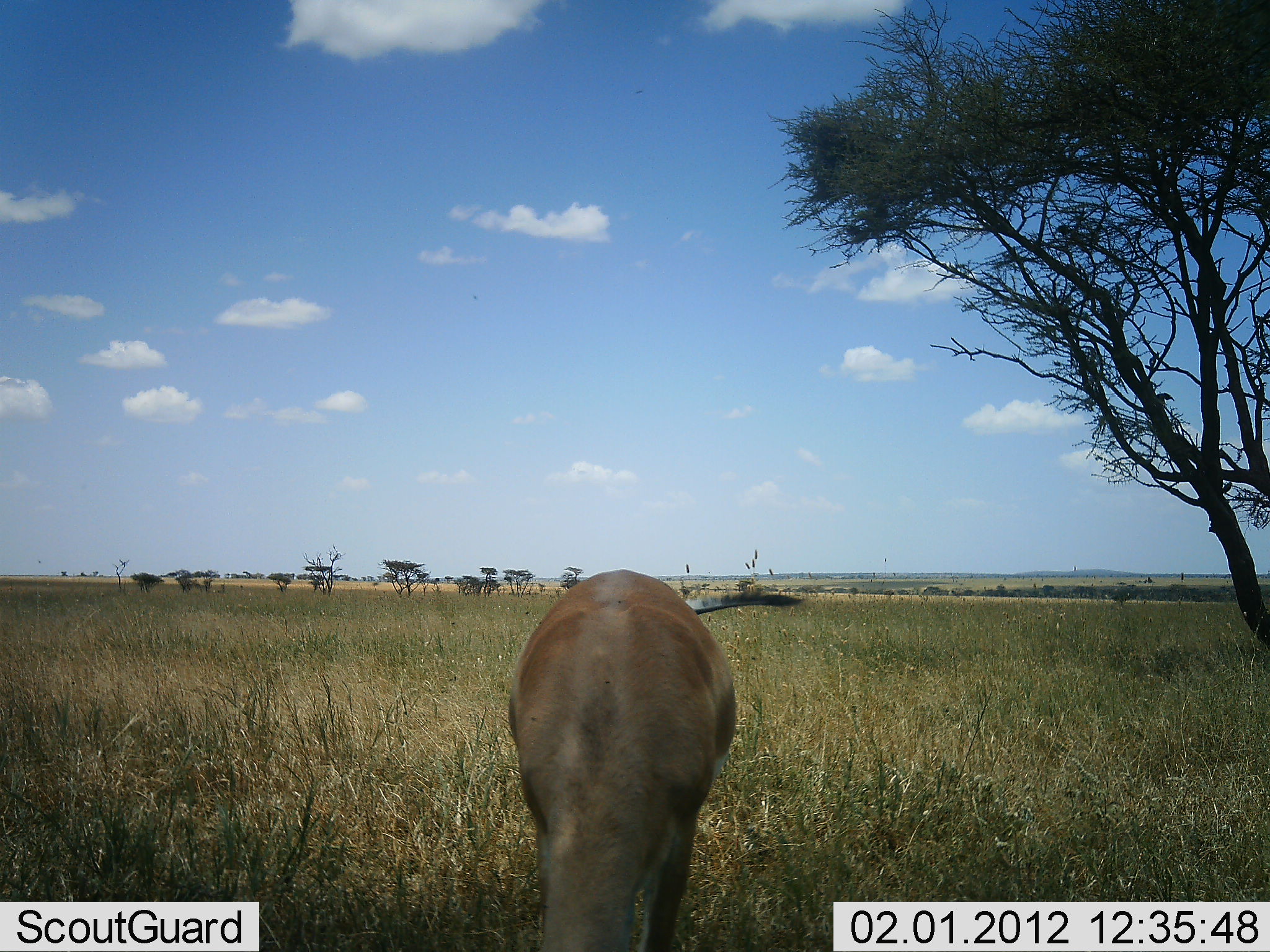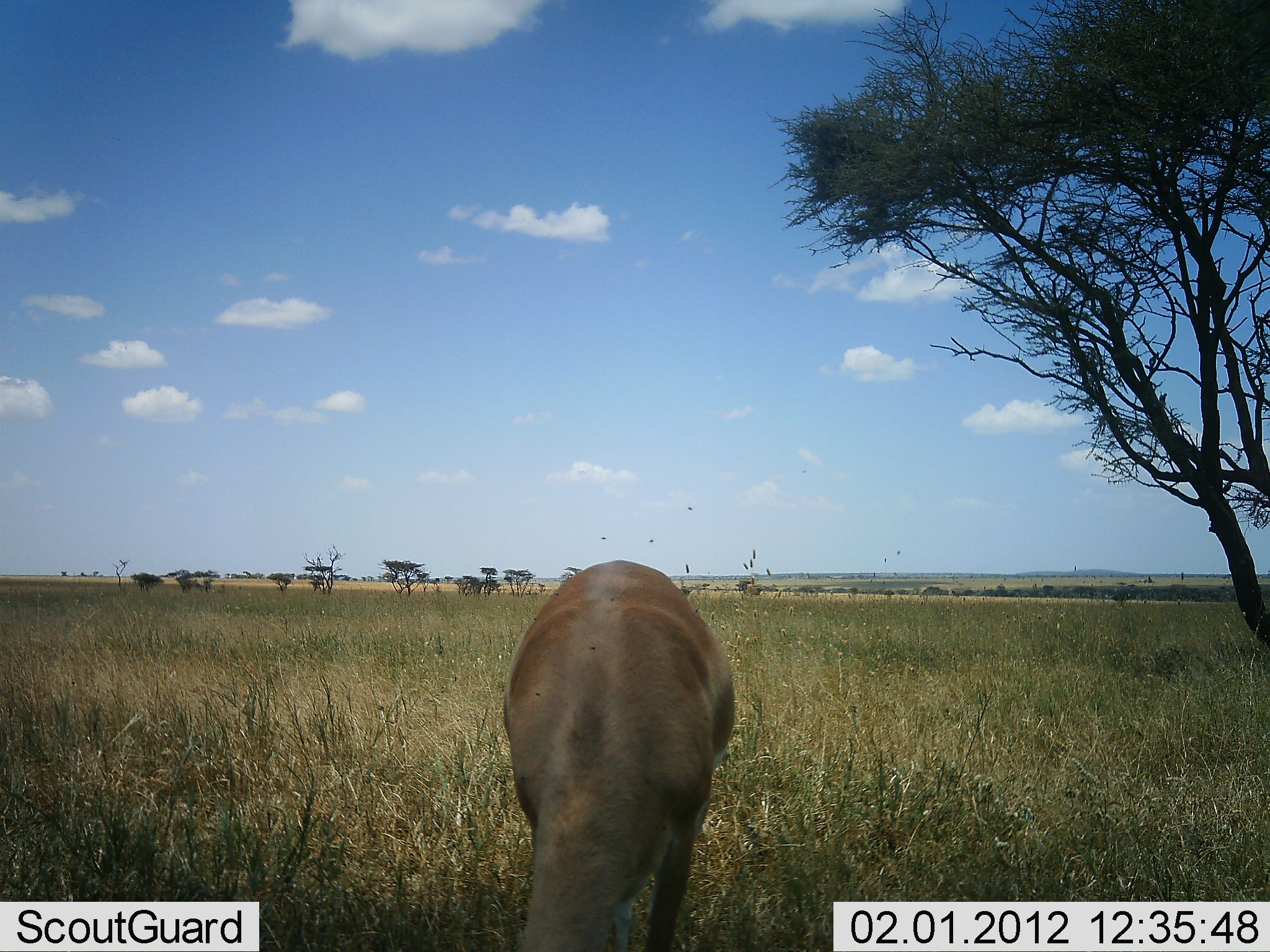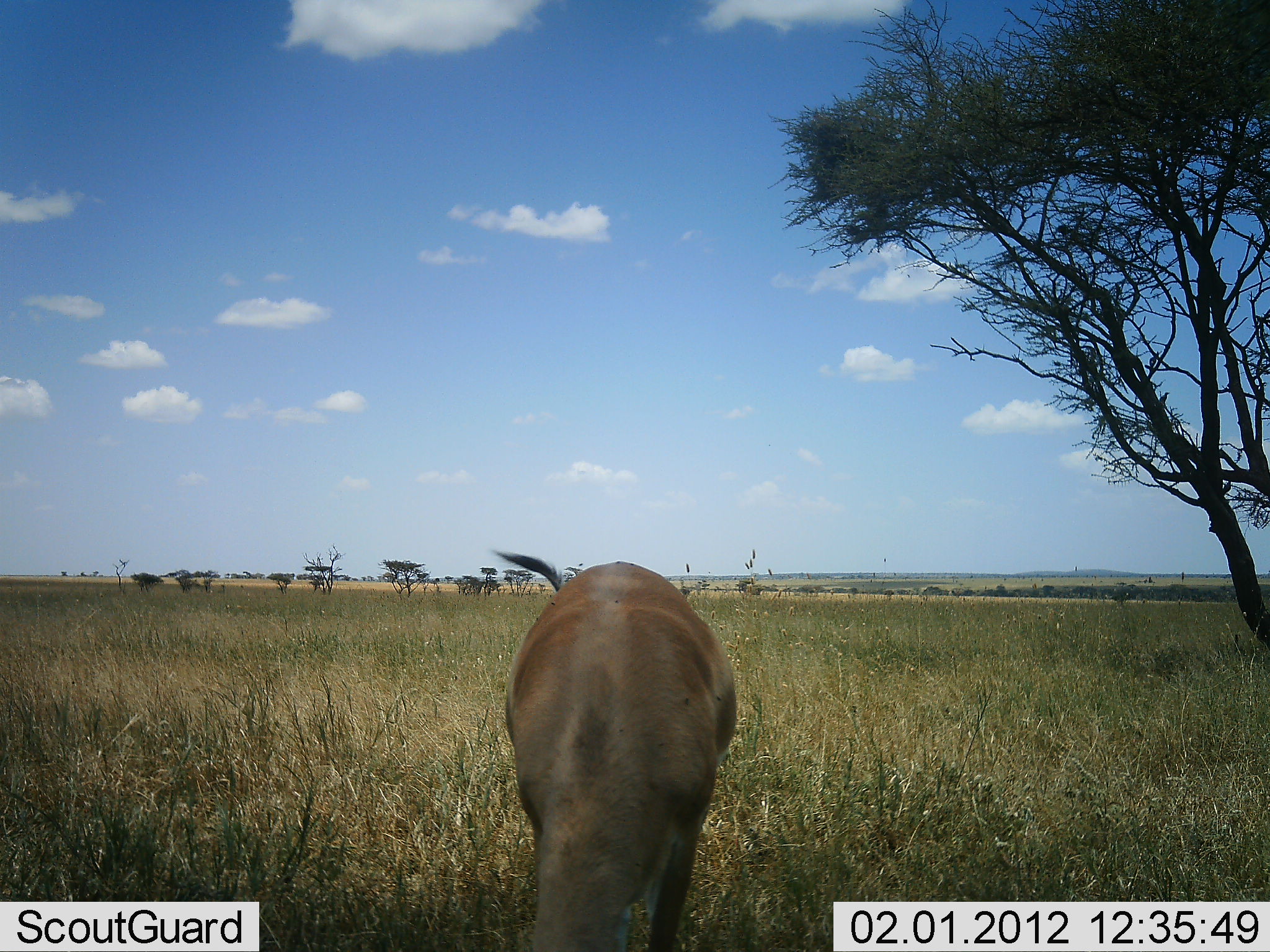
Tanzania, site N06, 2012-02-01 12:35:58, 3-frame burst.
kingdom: Animalia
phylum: Chordata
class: Mammalia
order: Artiodactyla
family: Bovidae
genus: Nanger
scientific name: Nanger granti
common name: grant's gazelle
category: gazellegrants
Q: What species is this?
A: Gazellegrants (grant's gazelle) (Nanger granti).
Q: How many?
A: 1.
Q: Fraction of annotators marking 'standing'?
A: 25%.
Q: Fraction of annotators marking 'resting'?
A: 0%.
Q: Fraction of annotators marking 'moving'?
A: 0%.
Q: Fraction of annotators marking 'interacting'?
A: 0%.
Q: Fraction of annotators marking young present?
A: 0%.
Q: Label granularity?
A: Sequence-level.